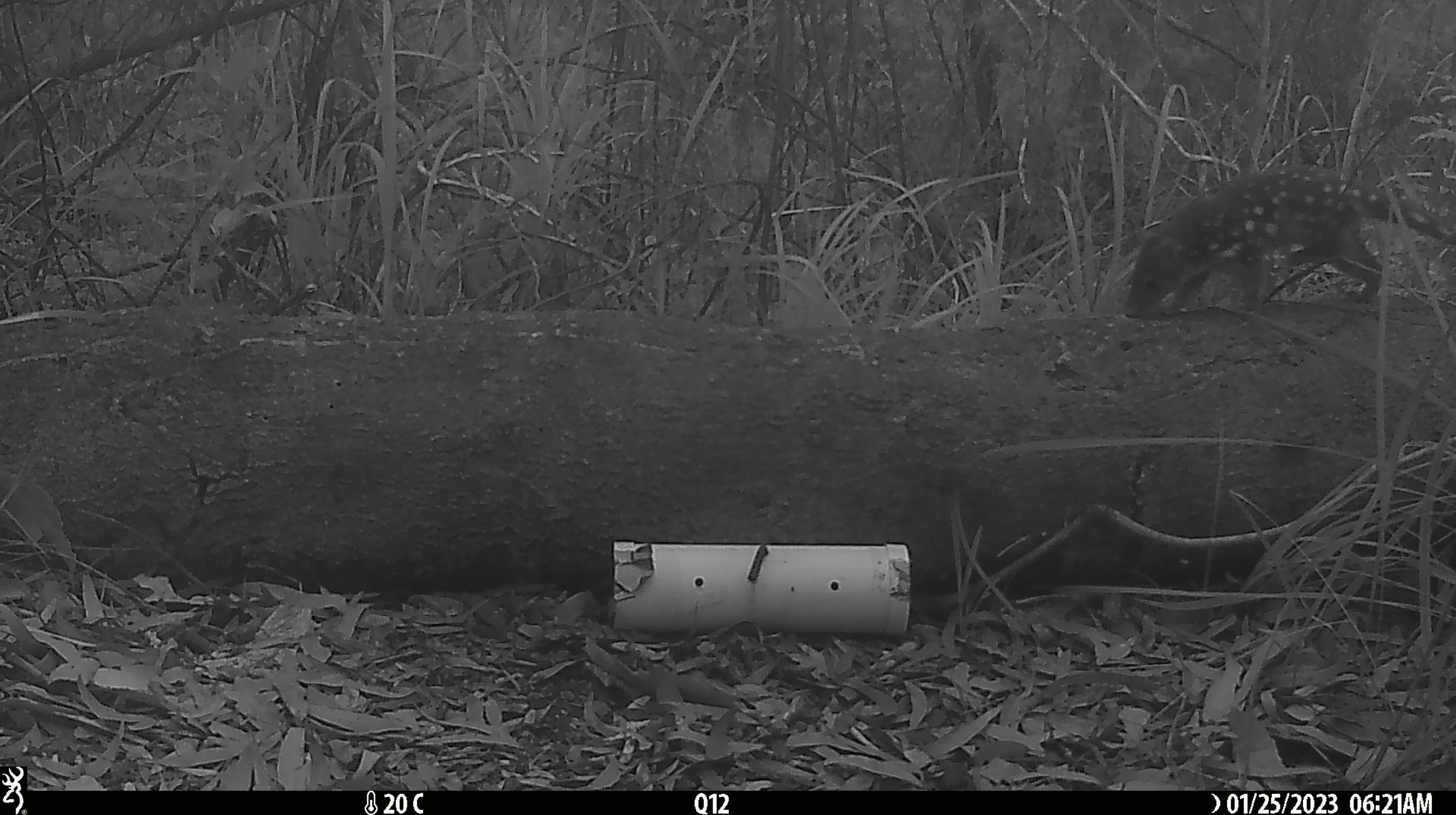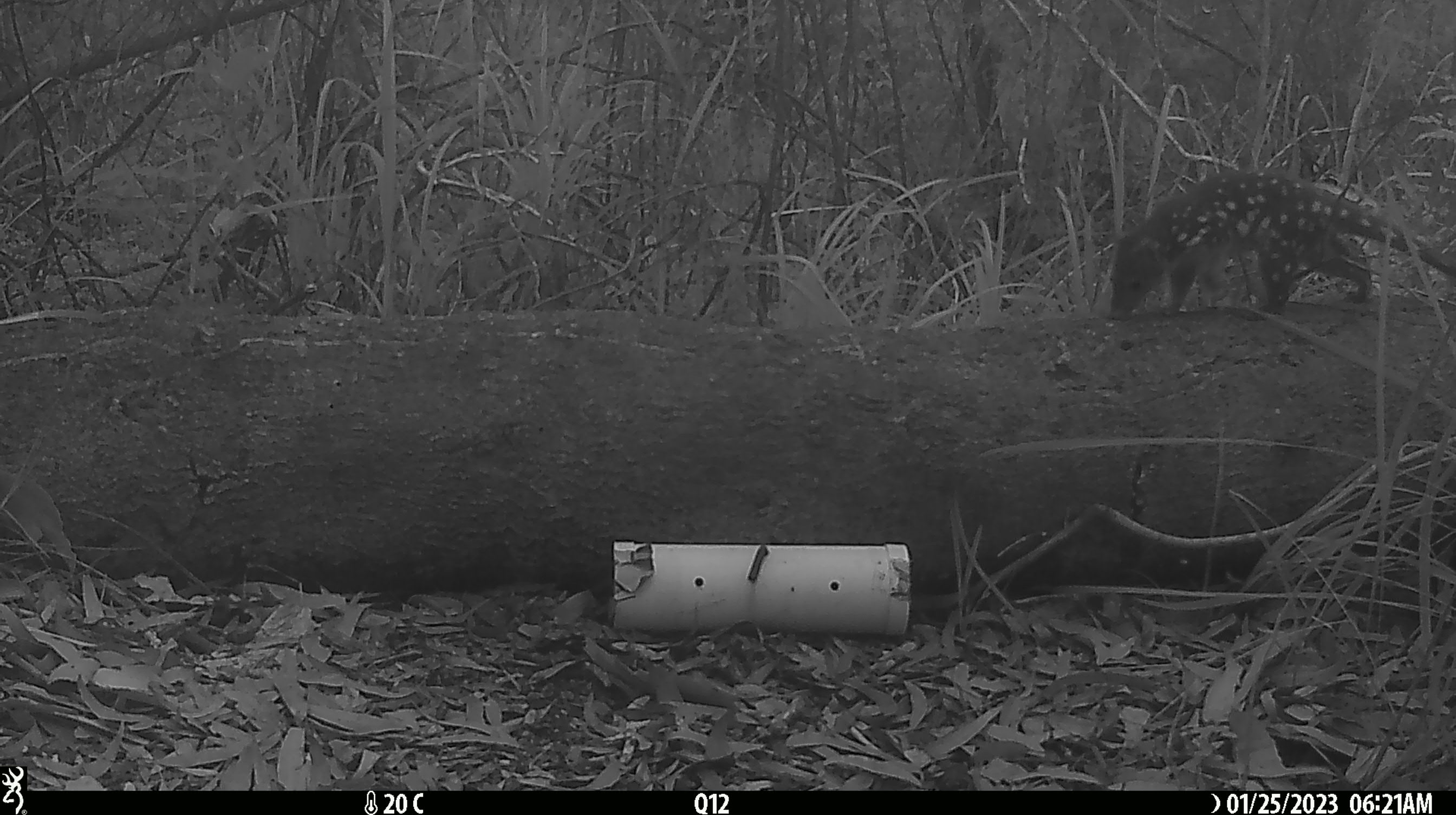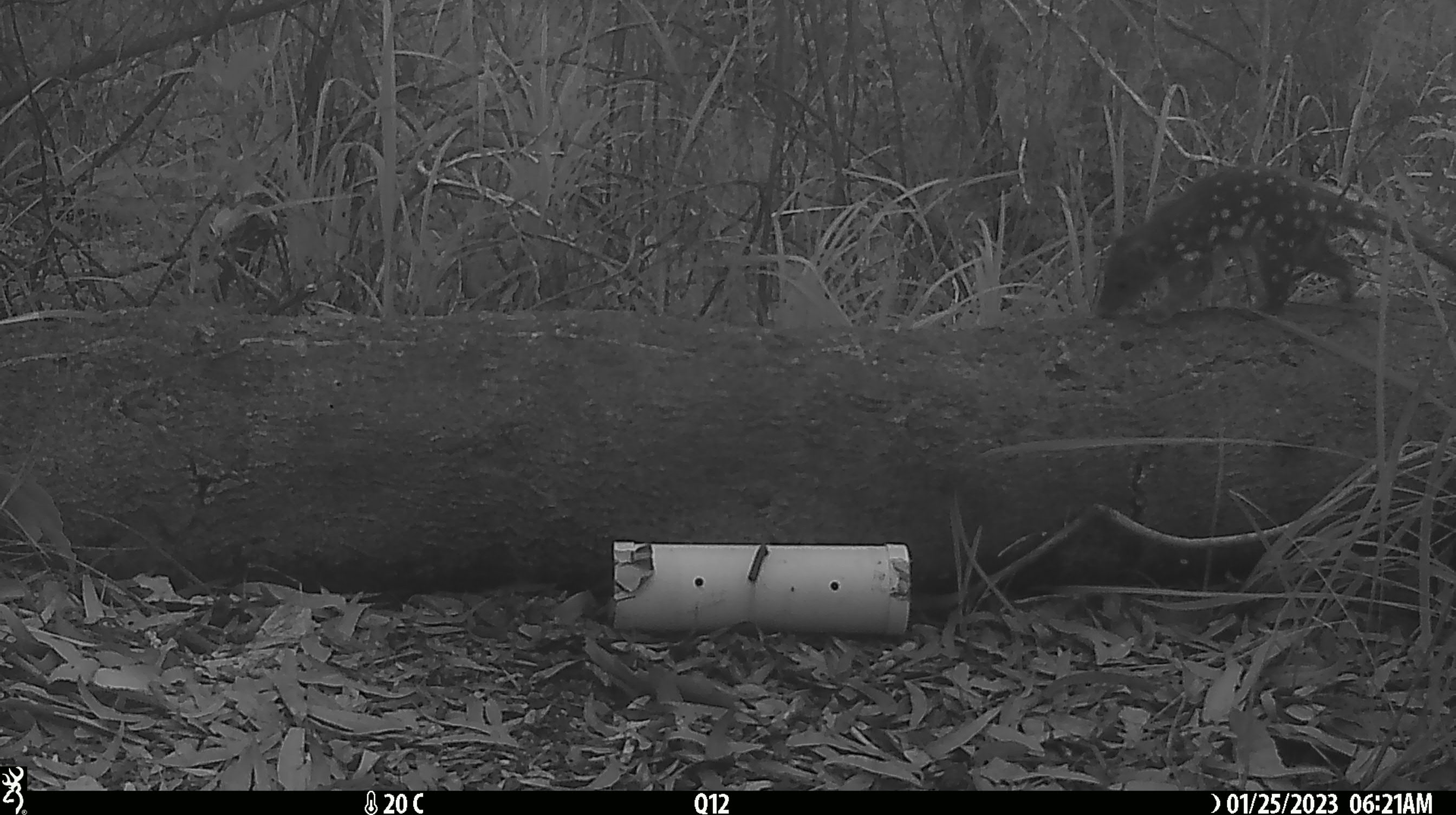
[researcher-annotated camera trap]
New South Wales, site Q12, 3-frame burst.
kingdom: Animalia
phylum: Chordata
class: Mammalia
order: Dasyuromorphia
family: Dasyuridae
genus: Dasyurus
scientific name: Dasyurus maculatus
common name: spotted-tailed quoll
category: quoll